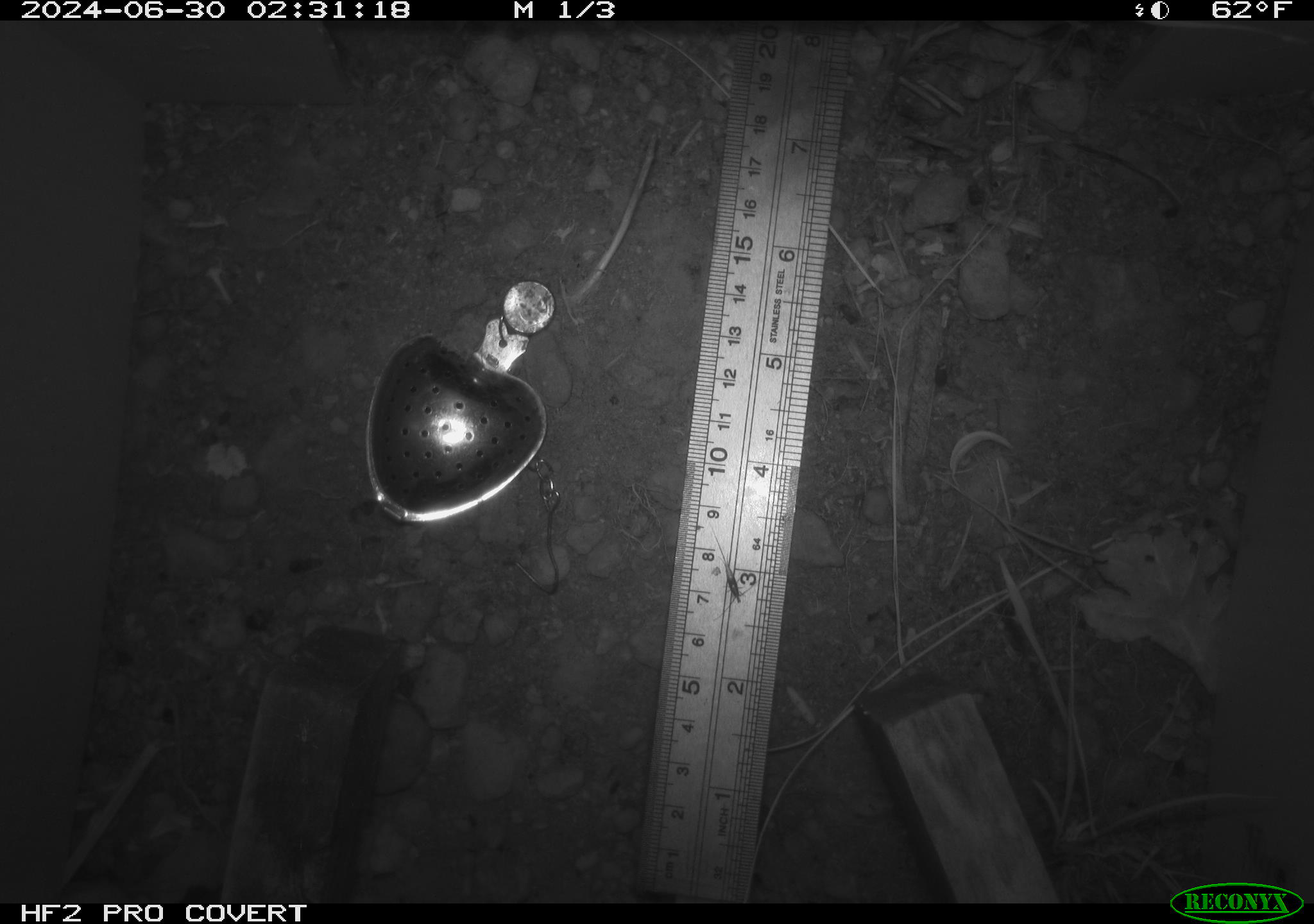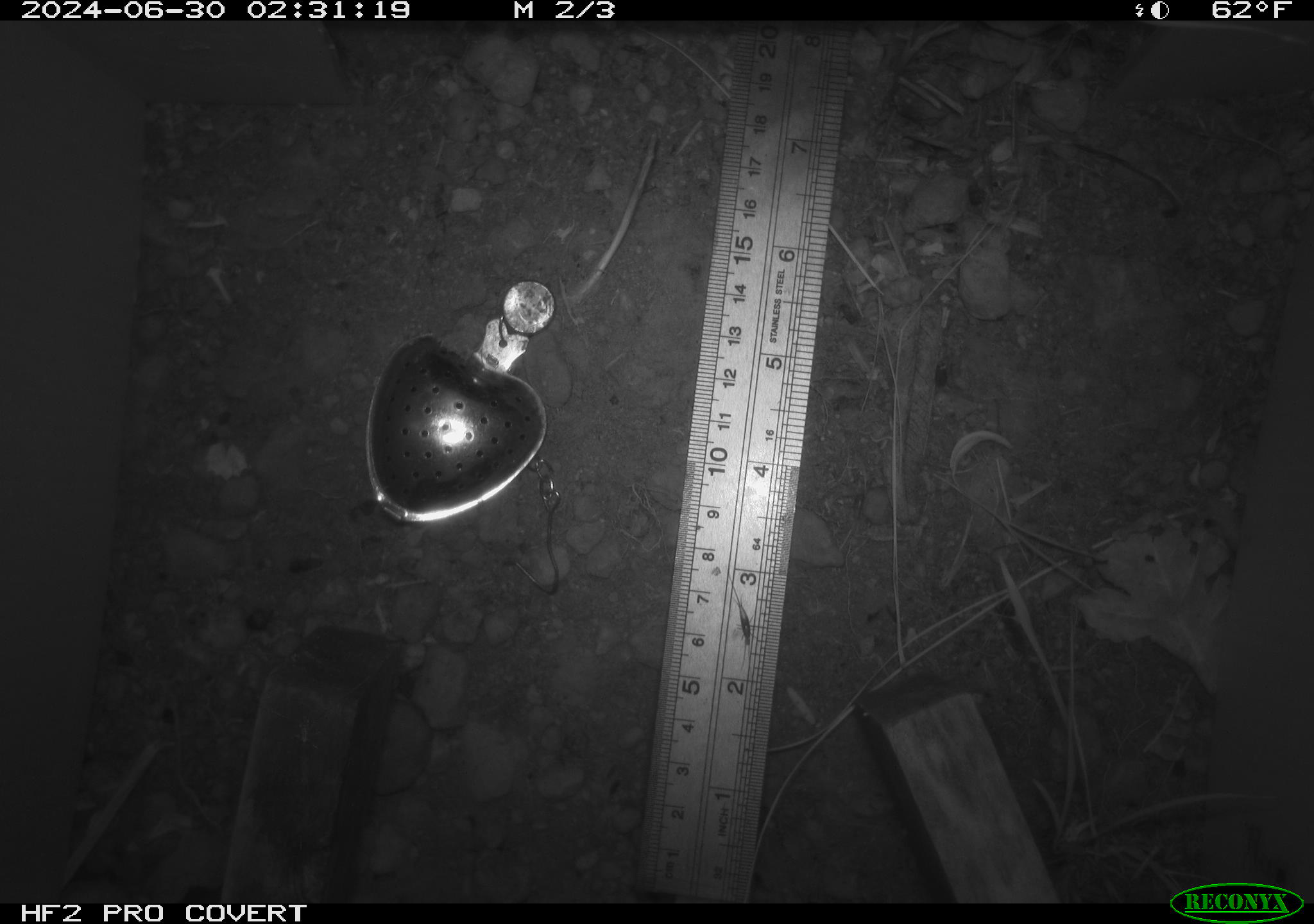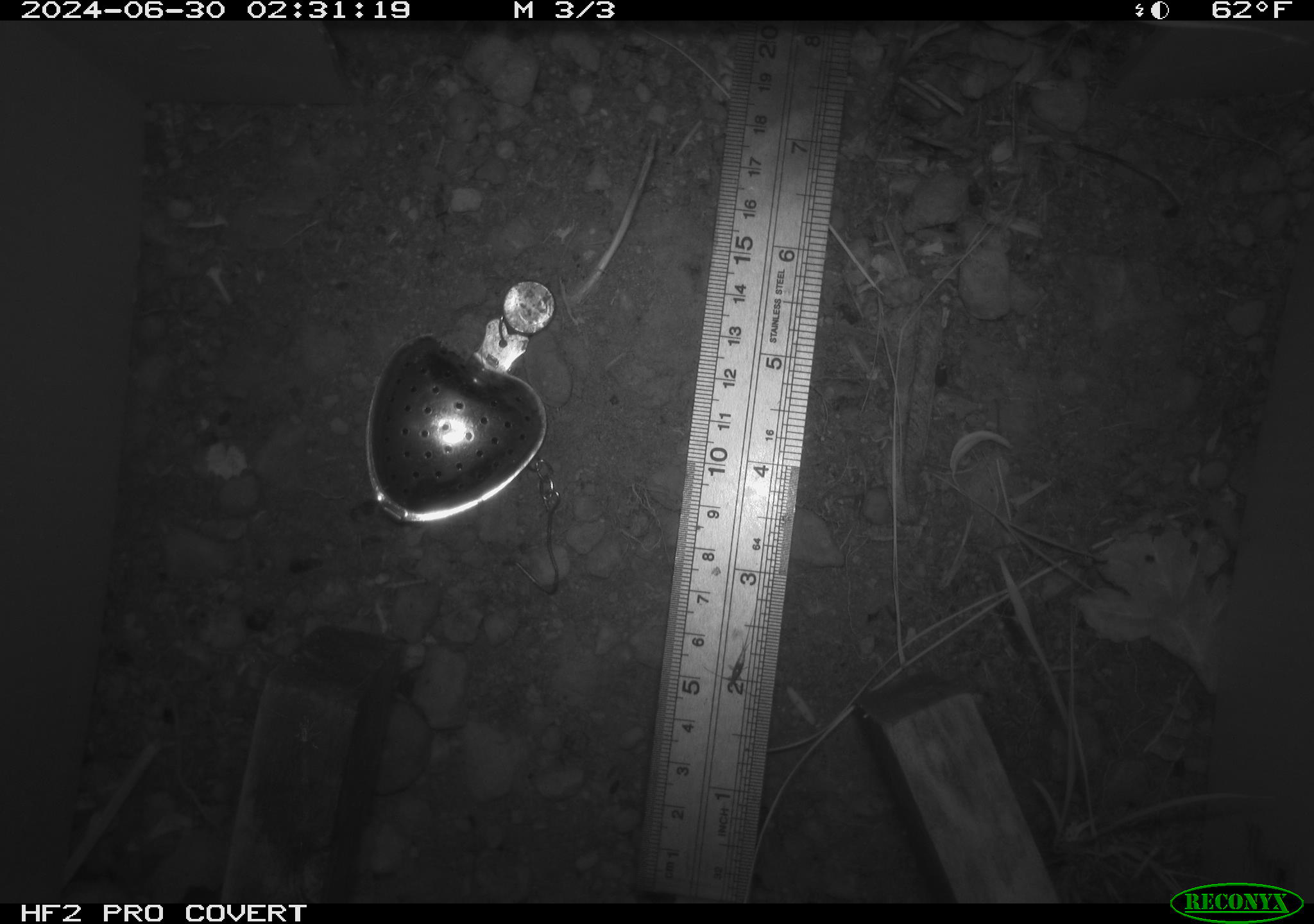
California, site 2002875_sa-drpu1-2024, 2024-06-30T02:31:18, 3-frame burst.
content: unidentified animal